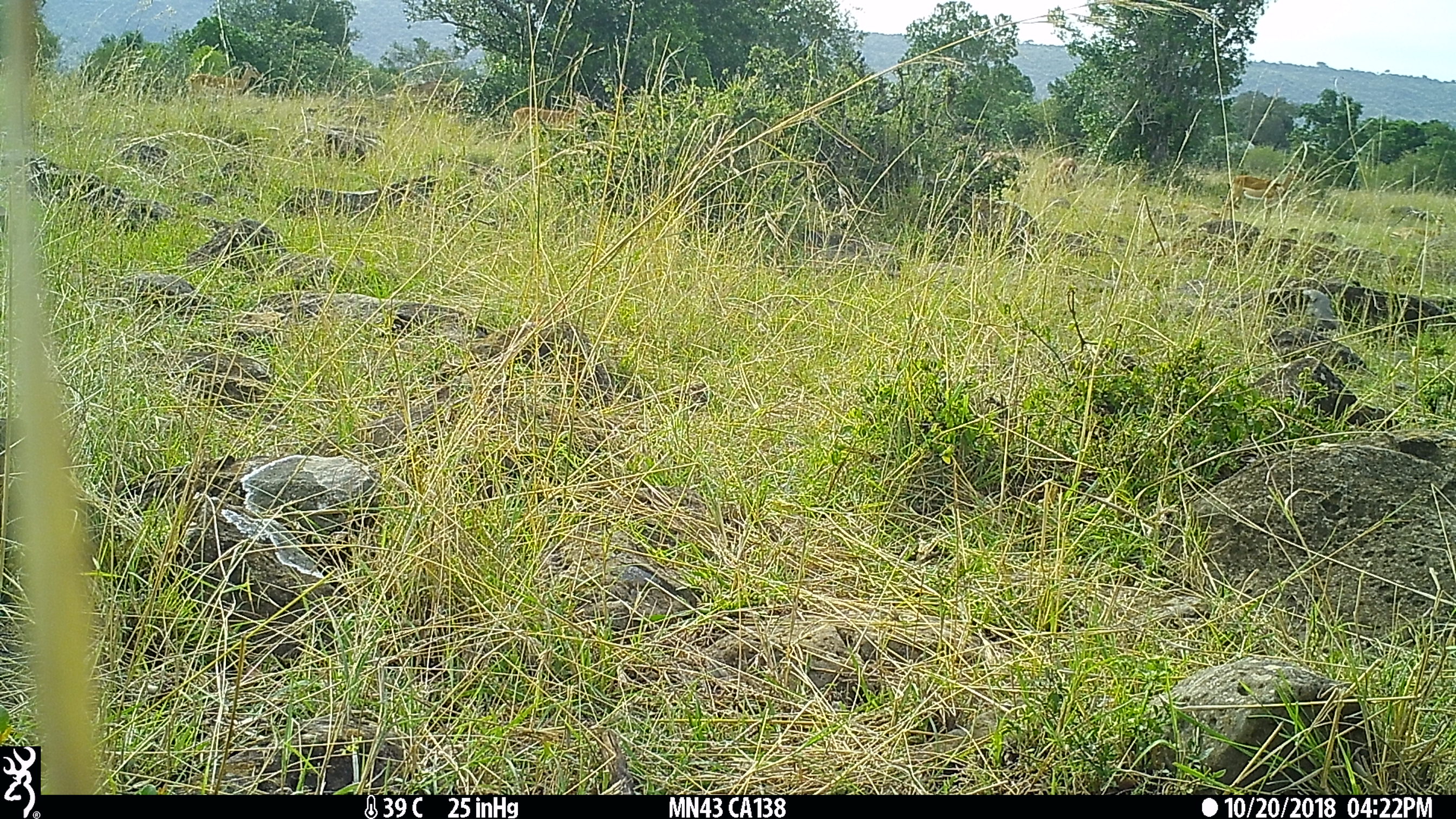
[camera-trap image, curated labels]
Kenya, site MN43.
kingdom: Animalia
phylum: Chordata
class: Mammalia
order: Artiodactyla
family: Bovidae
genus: Aepyceros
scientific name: Aepyceros melampus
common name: impala